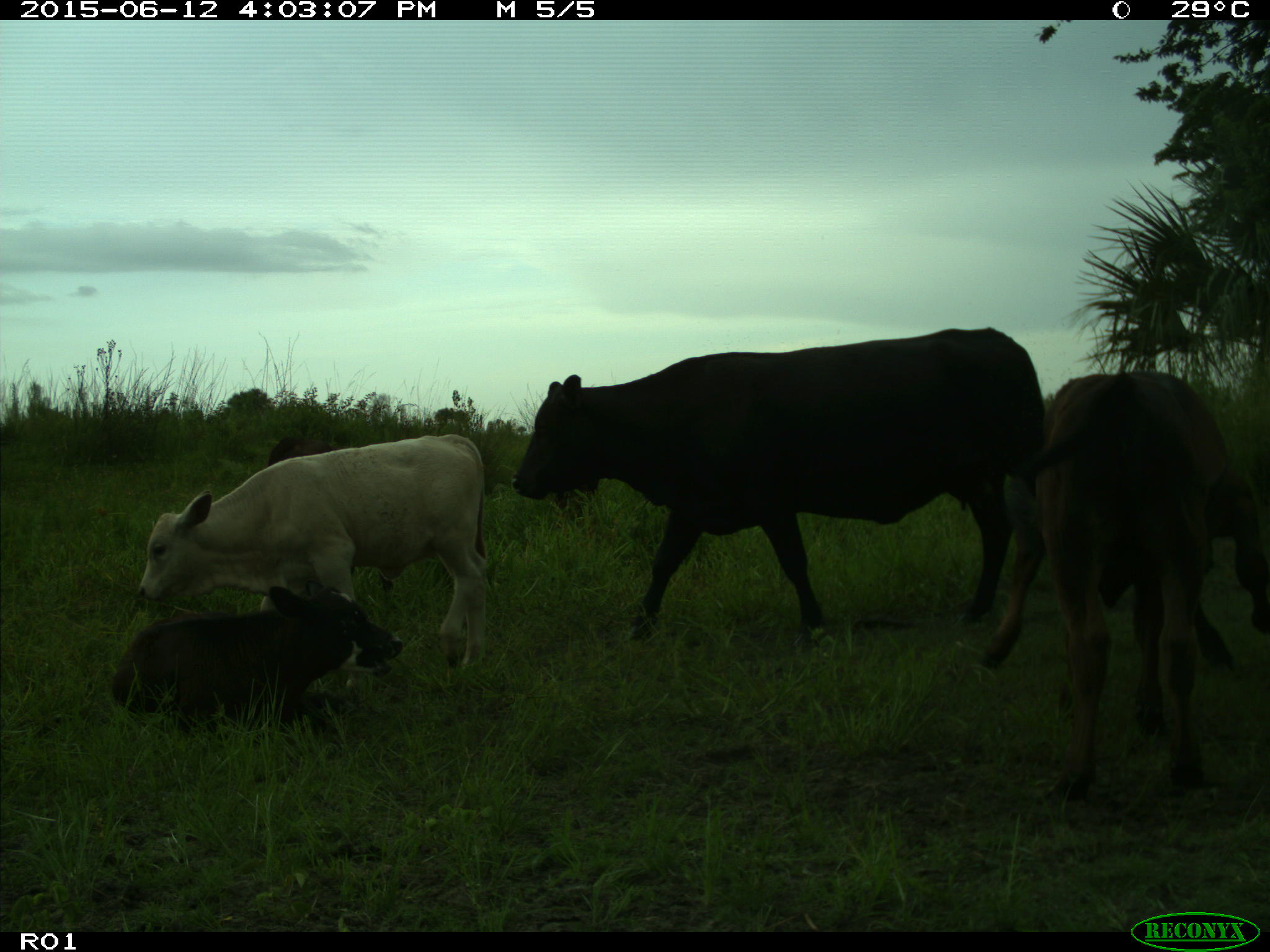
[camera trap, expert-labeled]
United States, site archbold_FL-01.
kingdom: Animalia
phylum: Chordata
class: Mammalia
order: Artiodactyla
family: Bovidae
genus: Bos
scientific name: Bos taurus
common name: domestic cow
Bos taurus (domestic cow).